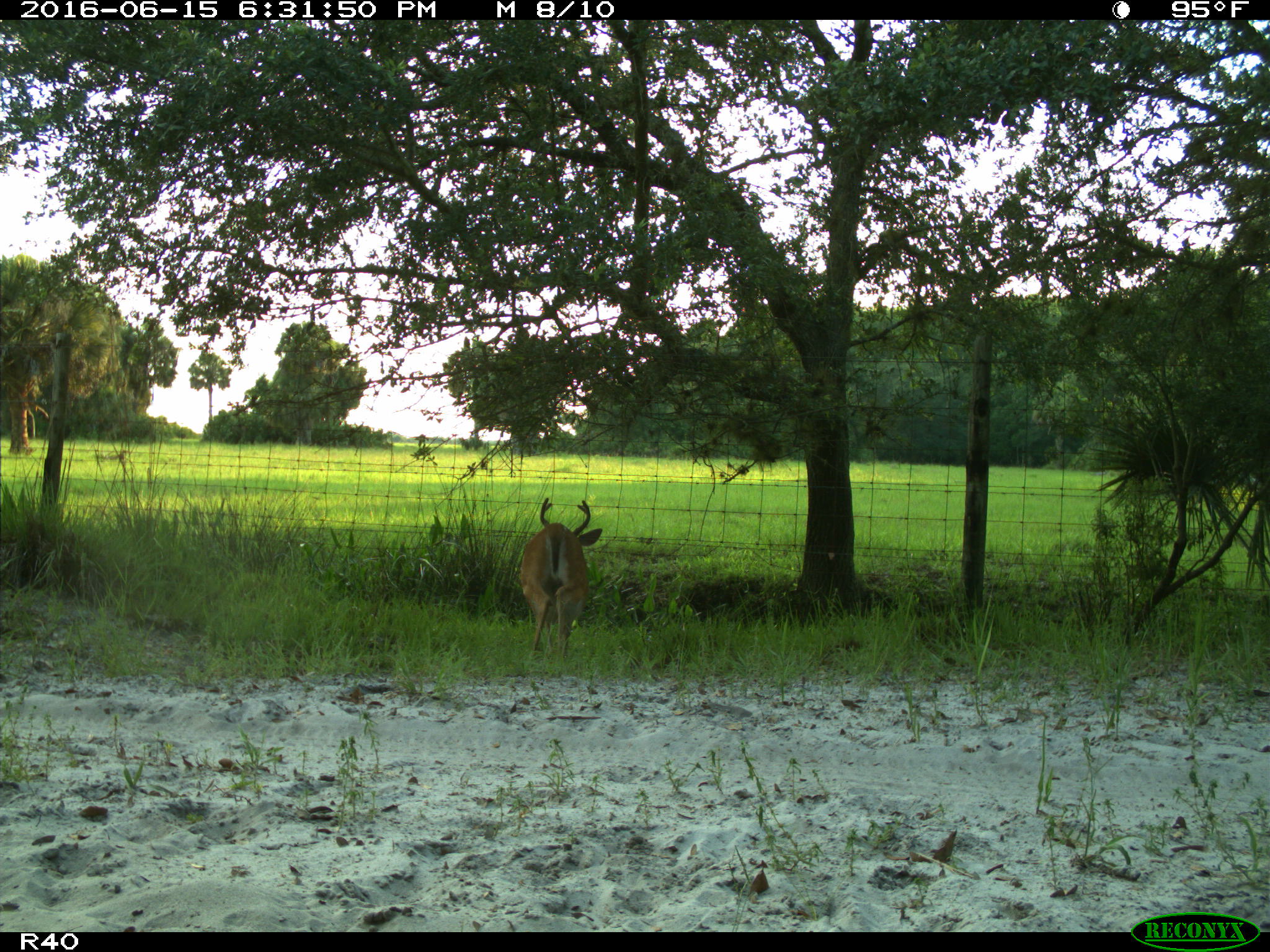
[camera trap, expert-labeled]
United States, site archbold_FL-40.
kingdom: Animalia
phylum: Chordata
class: Mammalia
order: Artiodactyla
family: Cervidae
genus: Odocoileus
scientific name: Odocoileus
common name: deer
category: unidentified deer